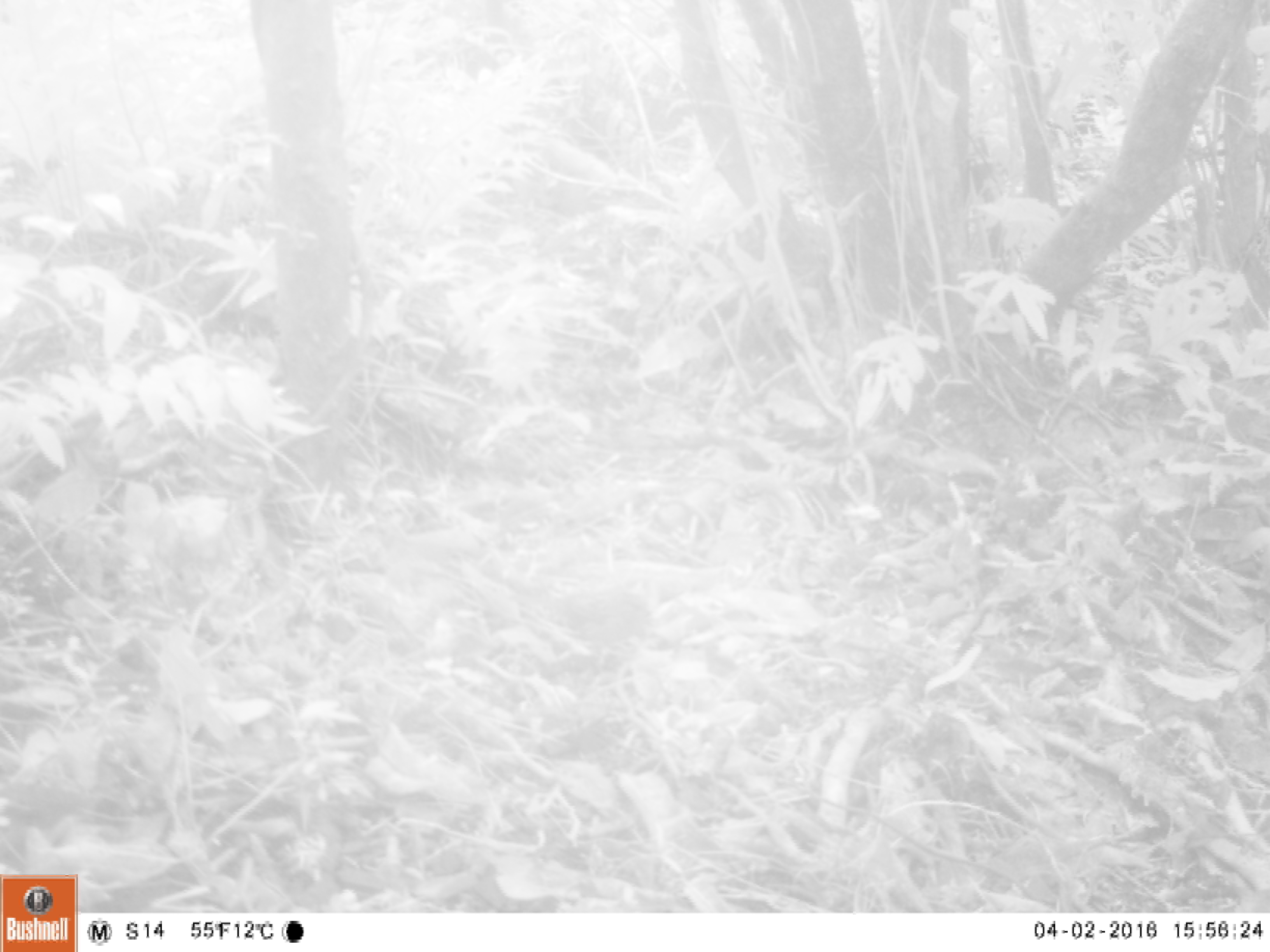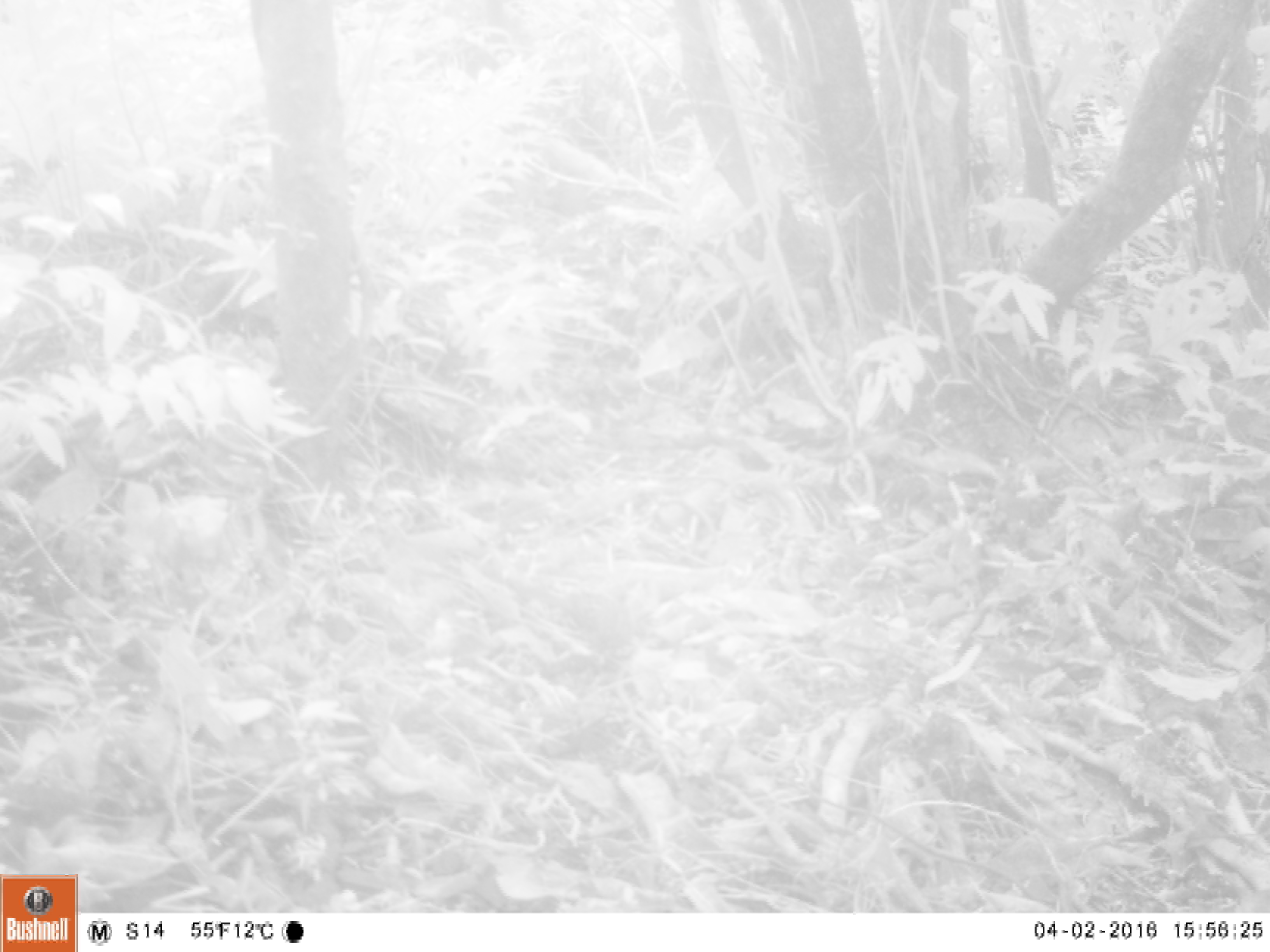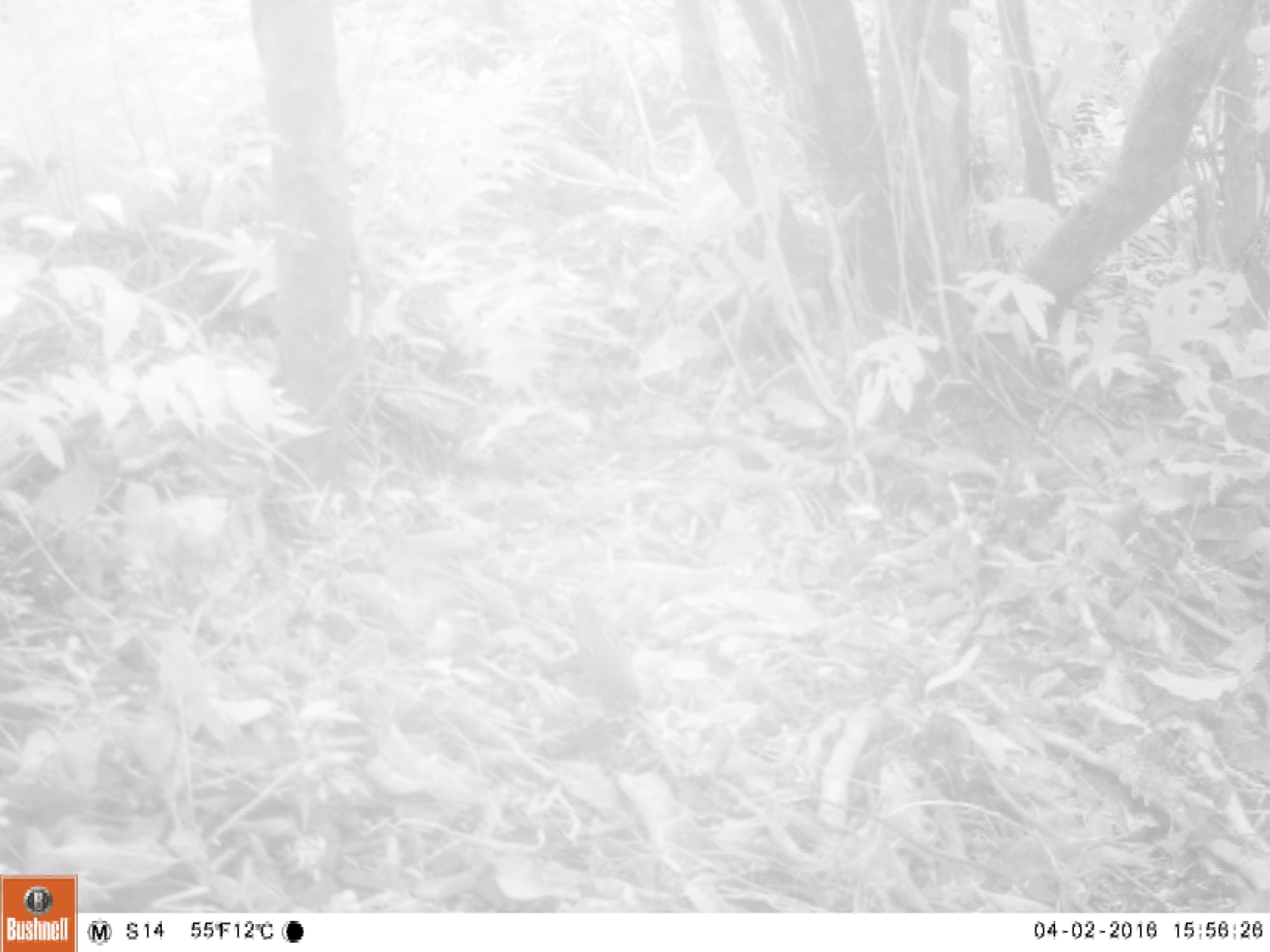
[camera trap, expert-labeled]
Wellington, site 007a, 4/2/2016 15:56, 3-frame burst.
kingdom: Animalia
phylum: Chordata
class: Aves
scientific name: Aves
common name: bird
Bird (Aves).